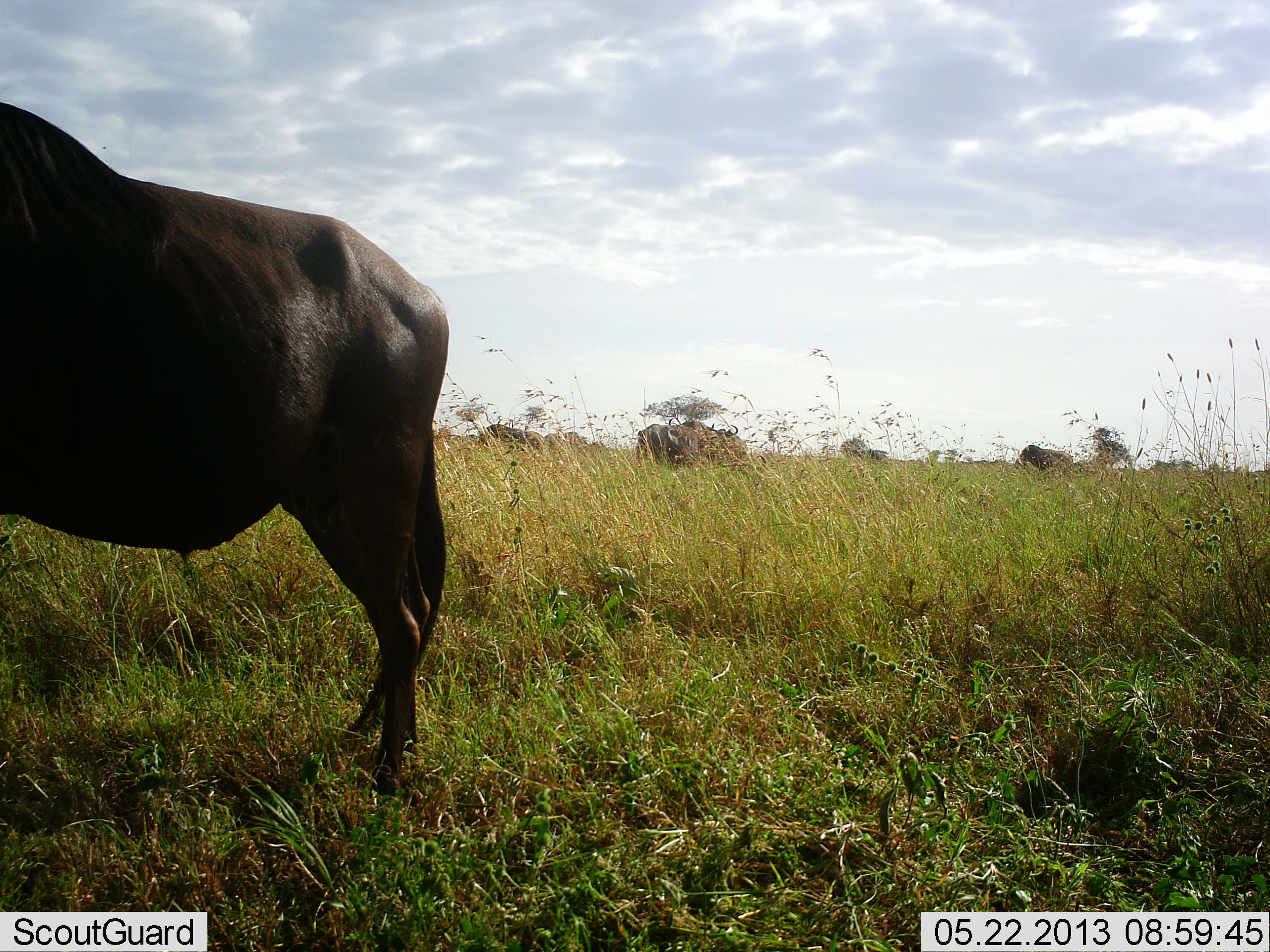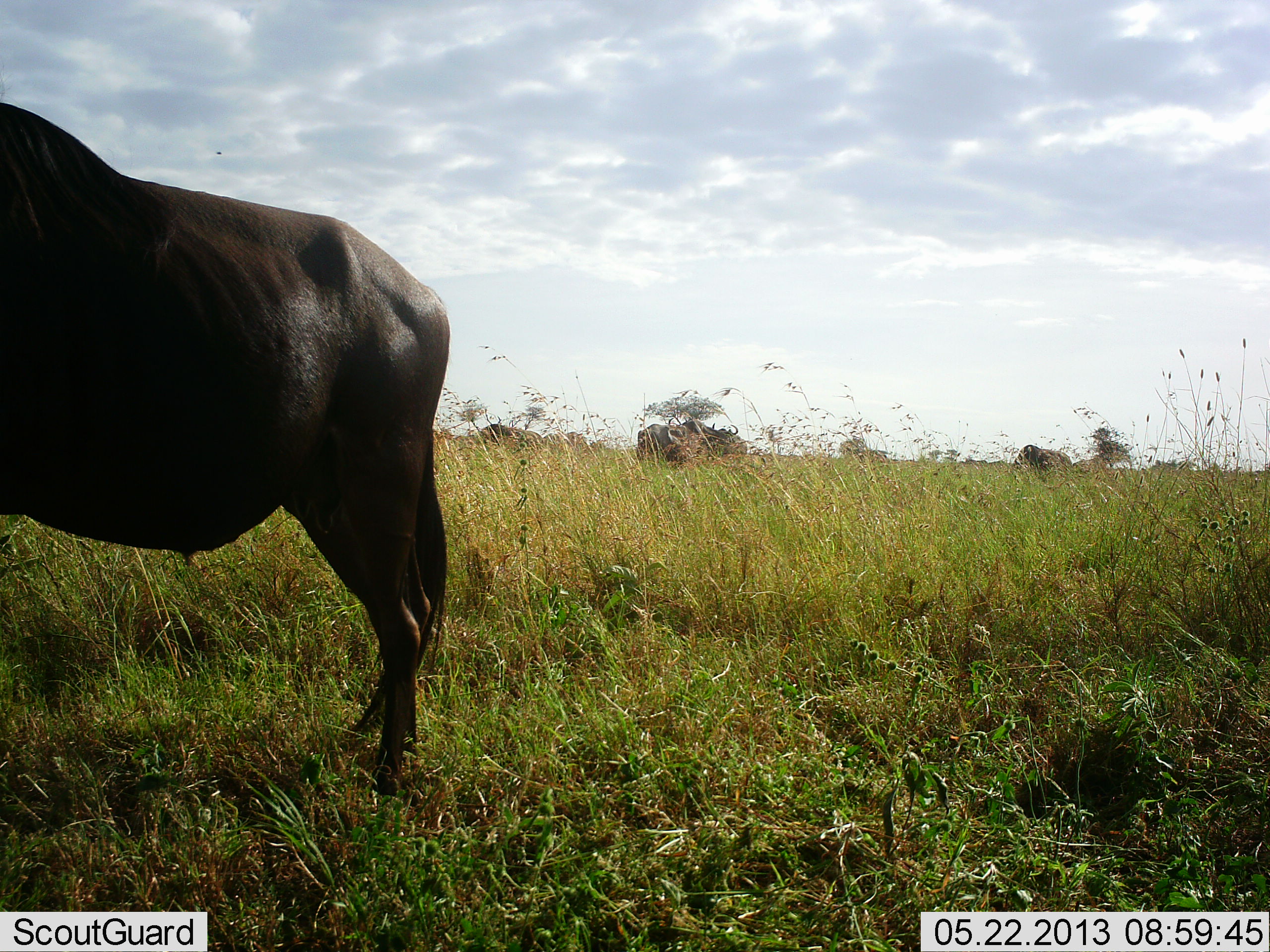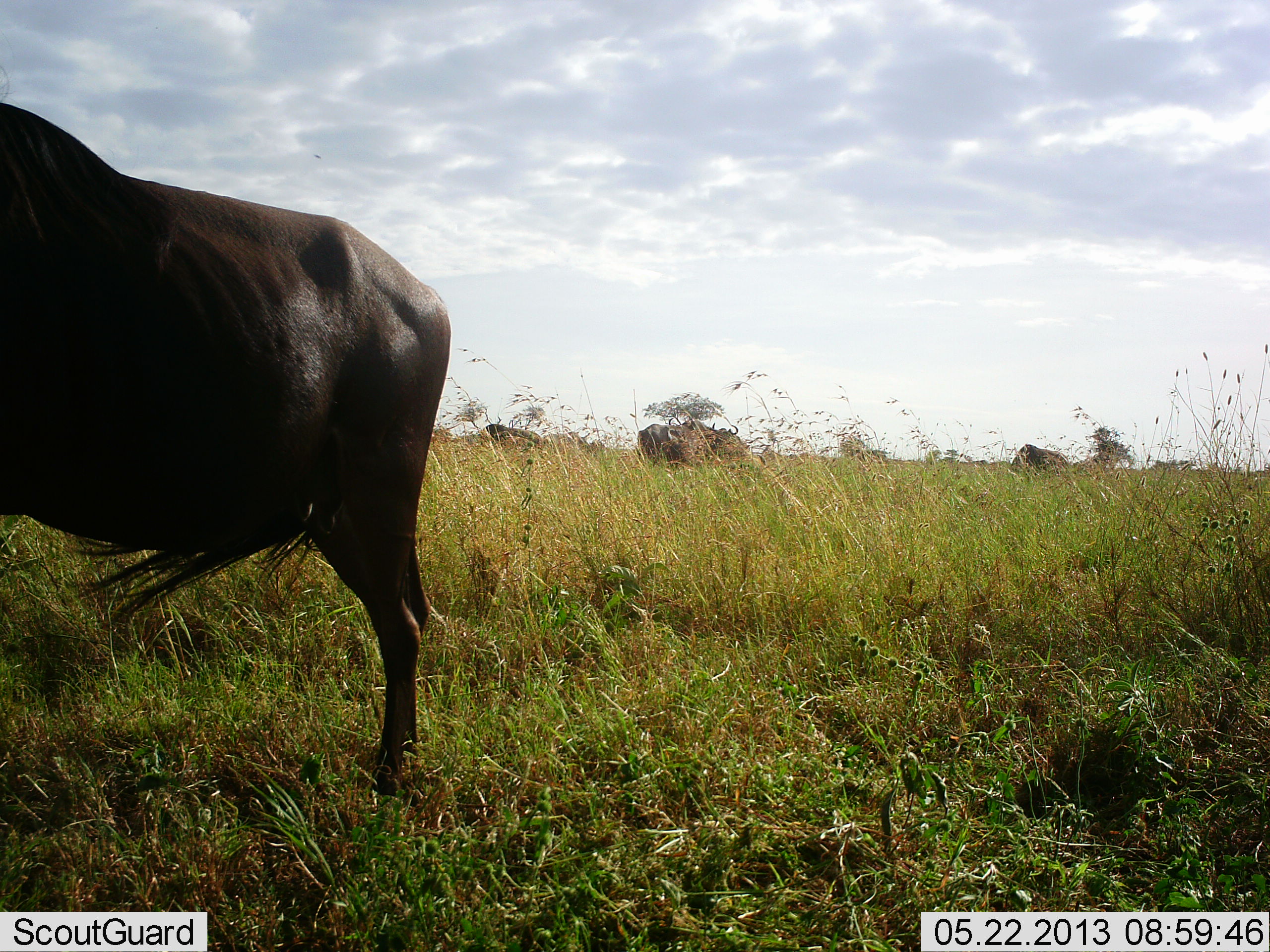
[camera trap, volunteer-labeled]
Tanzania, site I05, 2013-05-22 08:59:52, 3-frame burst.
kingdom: Animalia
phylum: Chordata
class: Mammalia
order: Artiodactyla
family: Bovidae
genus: Connochaetes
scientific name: Connochaetes taurinus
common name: blue wildebeest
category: wildebeest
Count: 4.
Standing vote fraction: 100%.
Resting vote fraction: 0%.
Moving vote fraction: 0%.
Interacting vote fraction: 0%.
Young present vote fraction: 0%.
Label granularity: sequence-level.